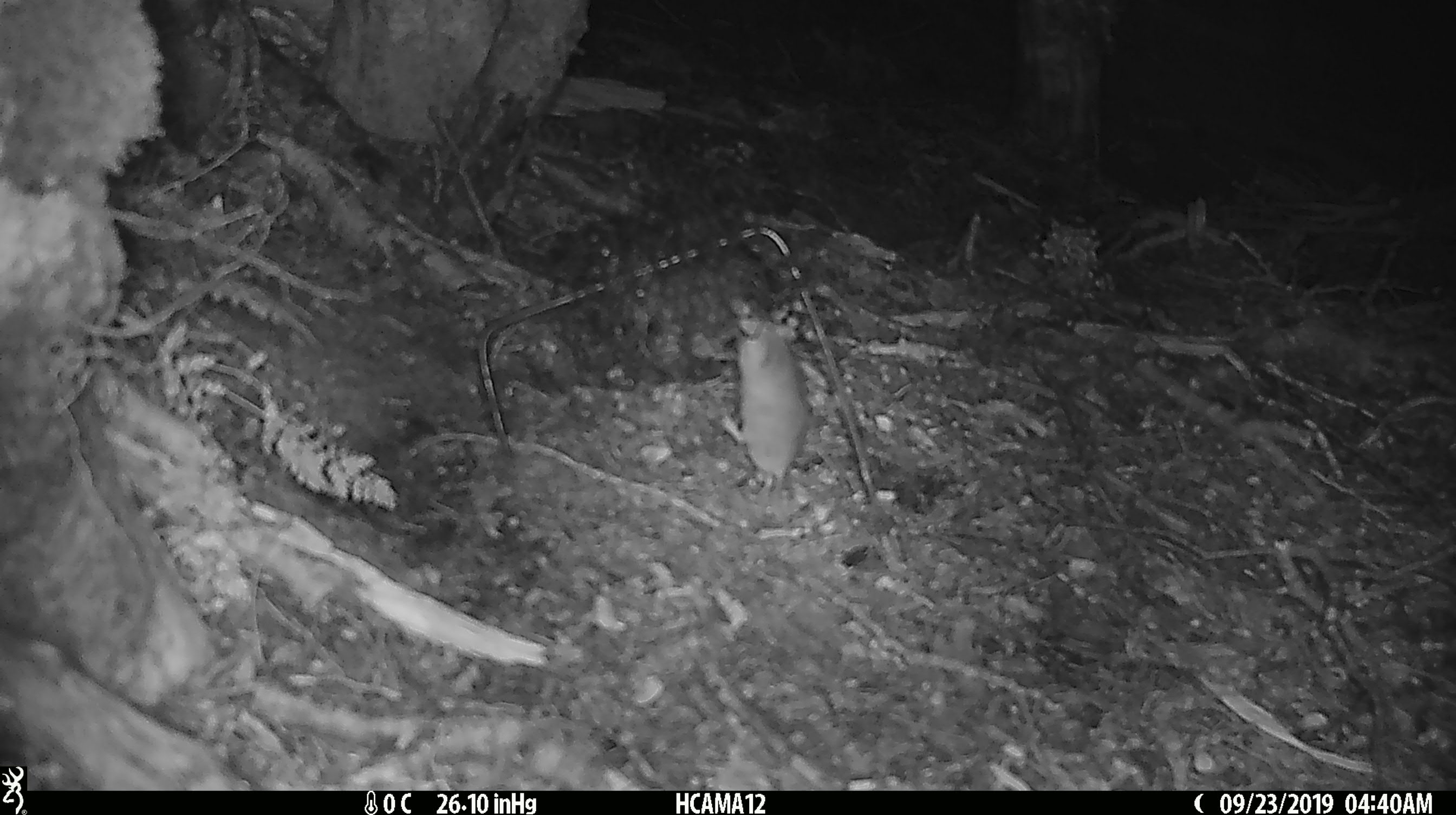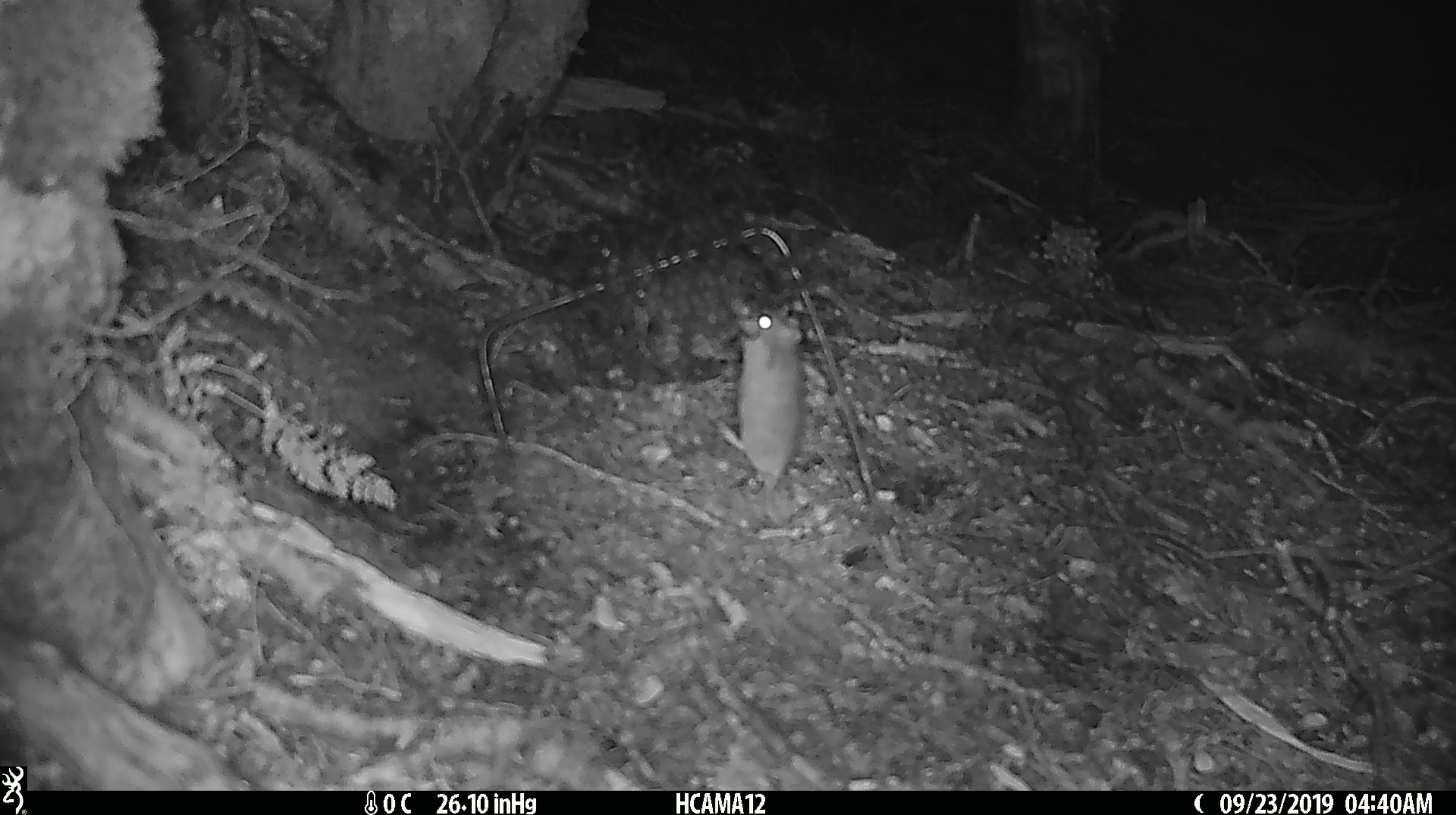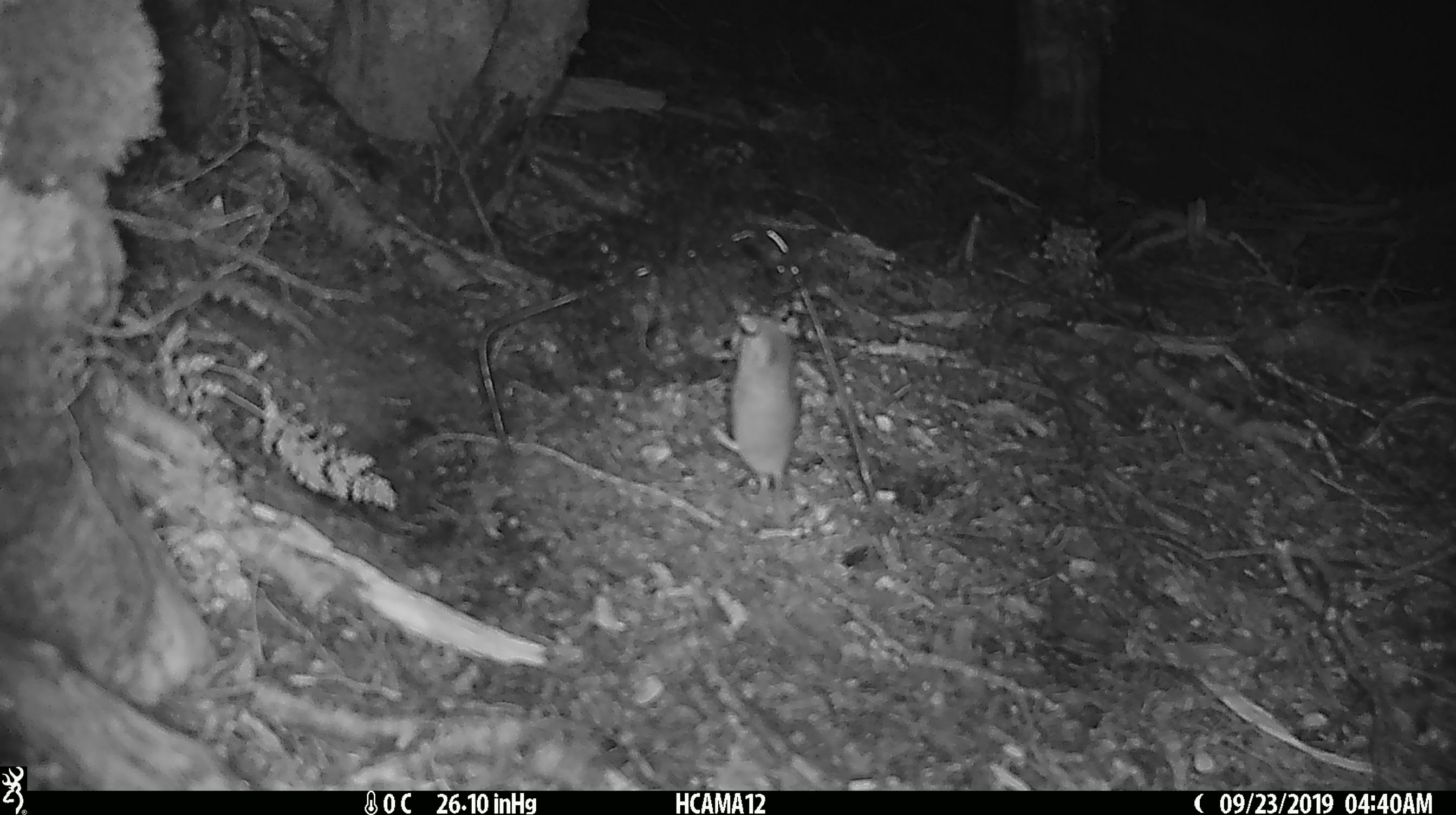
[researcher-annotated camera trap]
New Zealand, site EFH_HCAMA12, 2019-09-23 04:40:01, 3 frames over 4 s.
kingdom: Animalia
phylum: Chordata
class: Mammalia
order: Rodentia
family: Muridae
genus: Mus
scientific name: Mus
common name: mouse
Mouse (Mus).